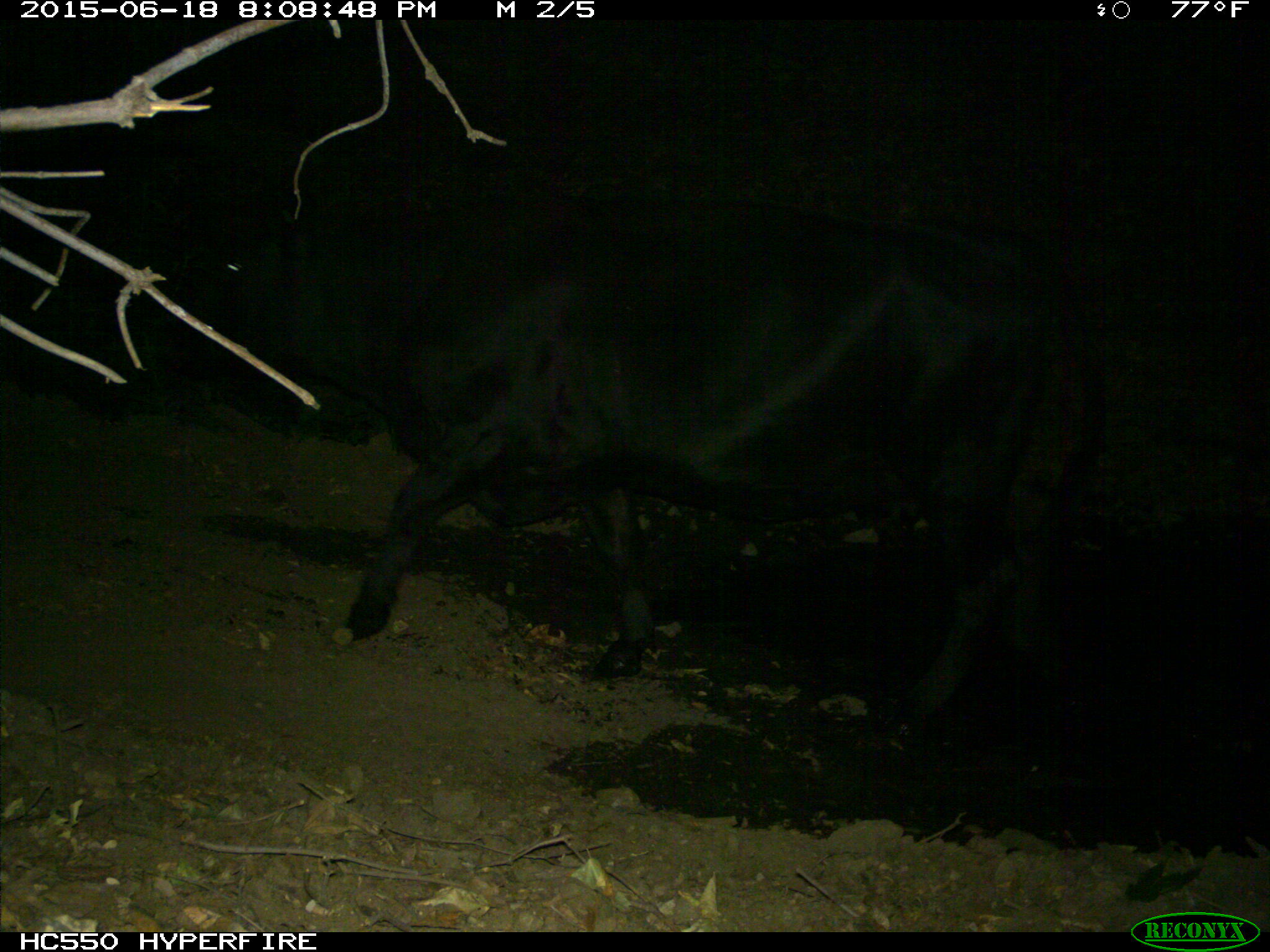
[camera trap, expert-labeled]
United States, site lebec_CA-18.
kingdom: Animalia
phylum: Chordata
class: Mammalia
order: Artiodactyla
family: Bovidae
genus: Bos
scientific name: Bos taurus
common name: domestic cow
Bos taurus (domestic cow).